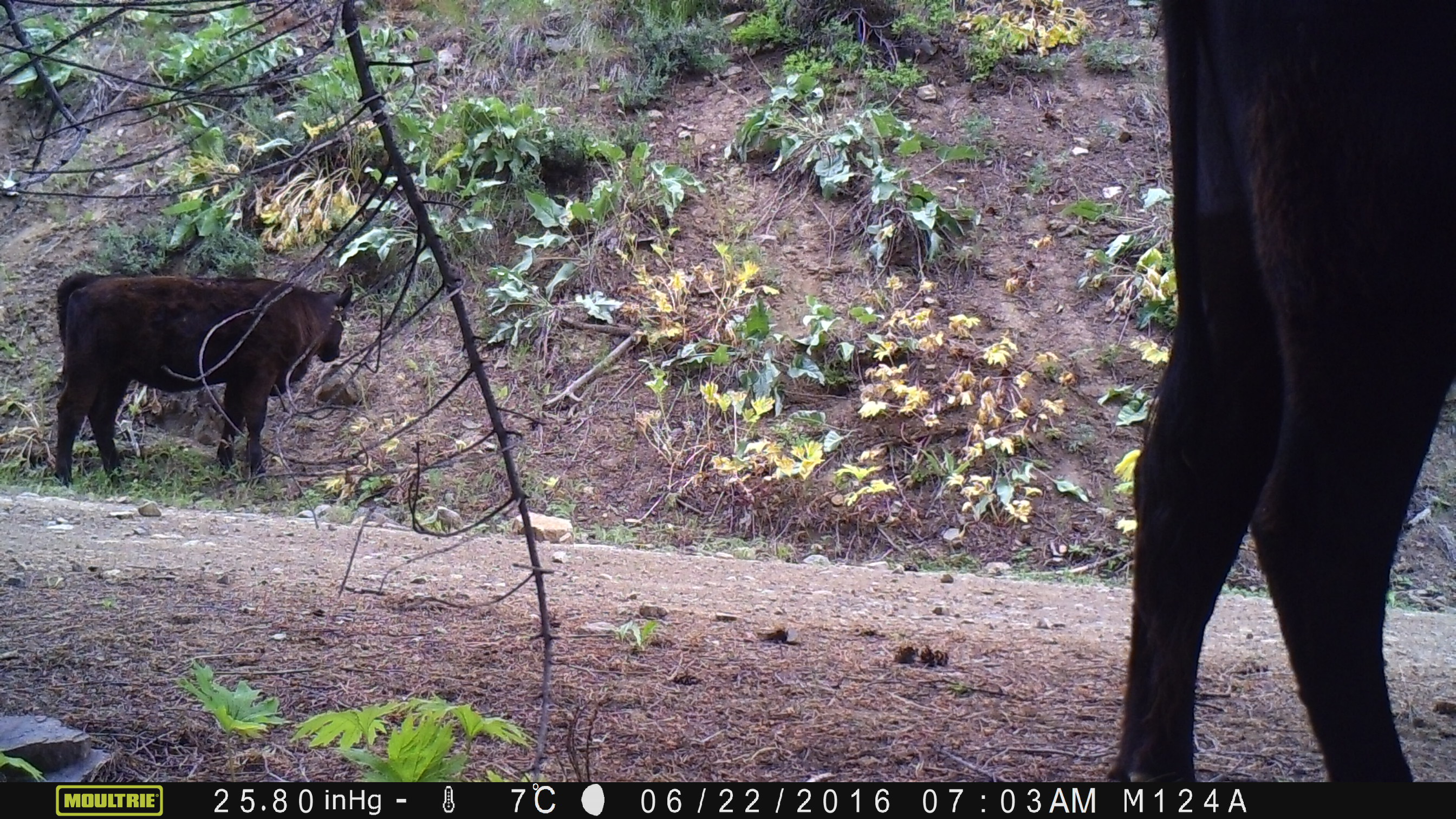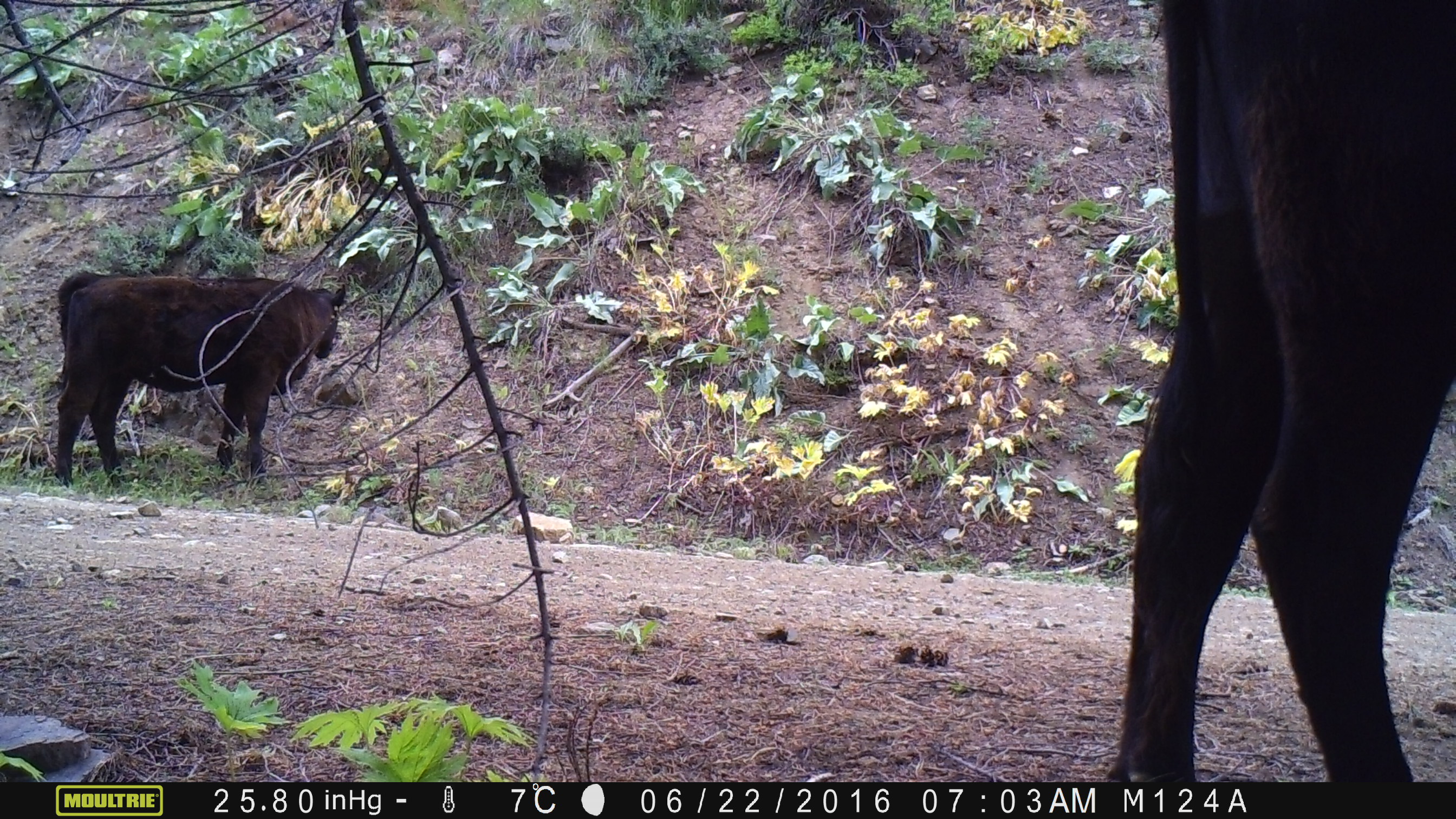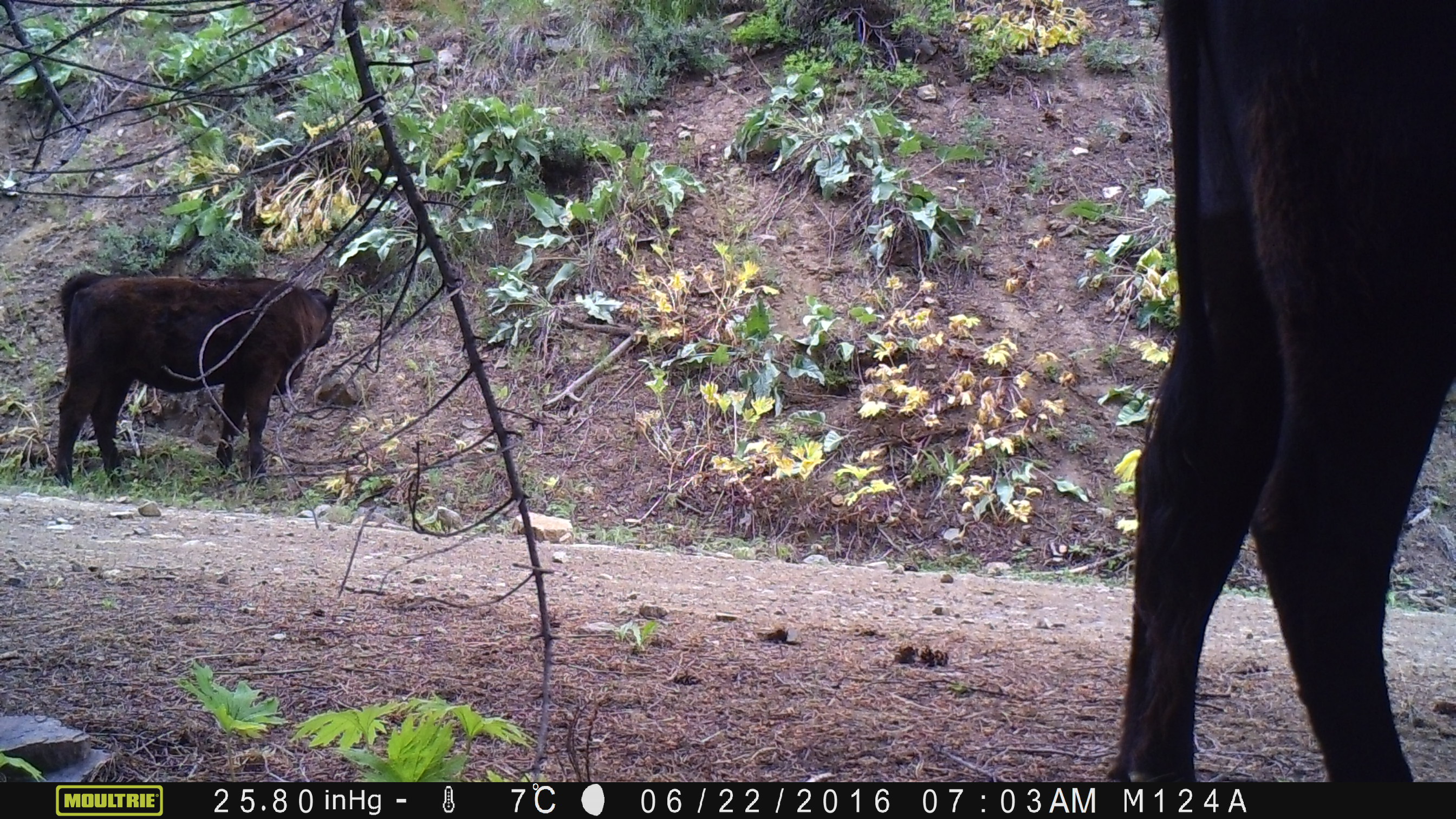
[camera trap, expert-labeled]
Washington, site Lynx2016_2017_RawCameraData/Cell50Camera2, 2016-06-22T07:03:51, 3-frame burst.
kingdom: Animalia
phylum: Chordata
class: Mammalia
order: Artiodactyla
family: Bovidae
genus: Bos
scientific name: Bos taurus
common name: domestic cattle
Domestic cattle (Bos taurus). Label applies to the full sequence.